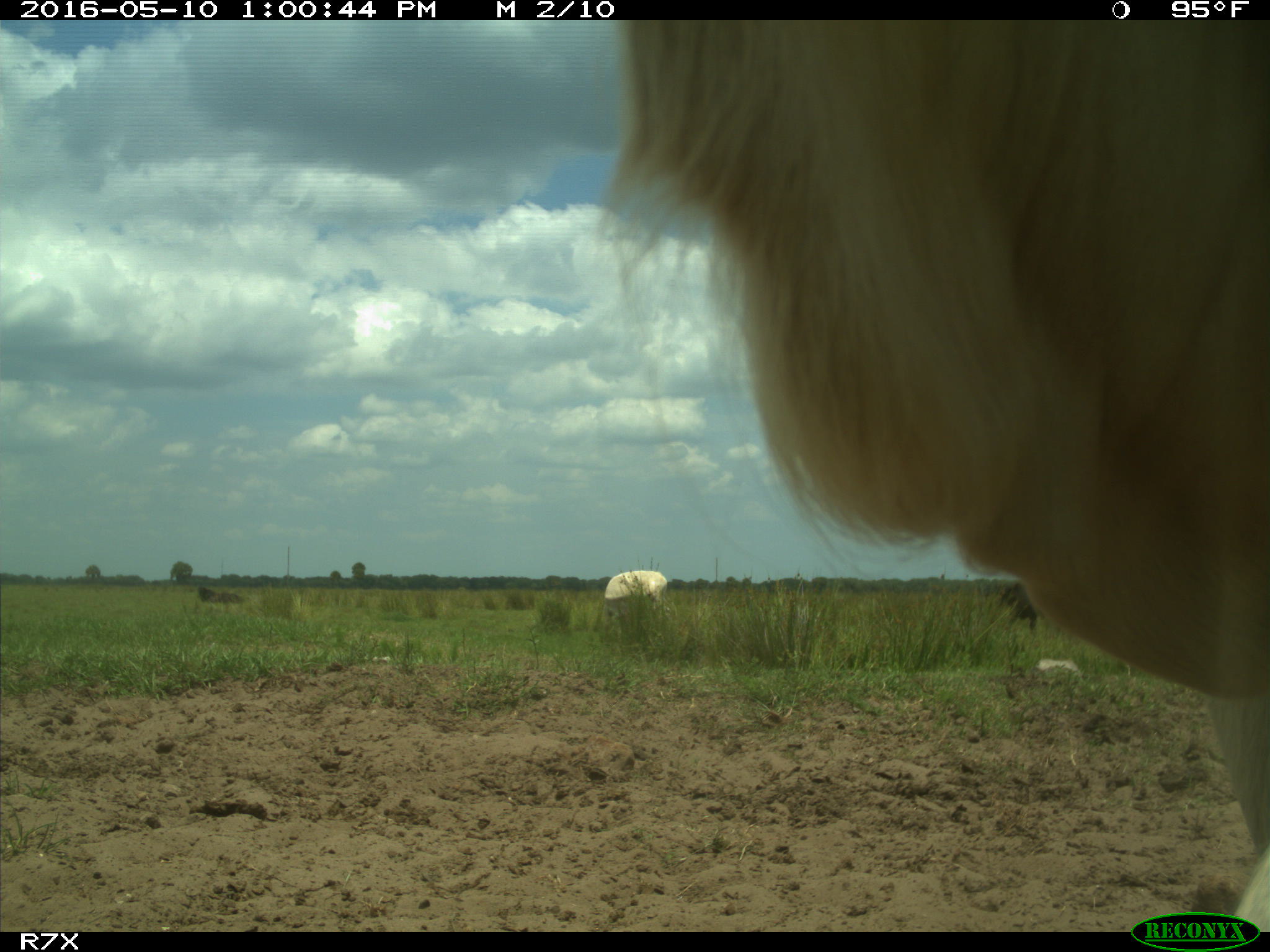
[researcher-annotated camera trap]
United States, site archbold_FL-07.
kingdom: Animalia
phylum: Chordata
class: Mammalia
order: Artiodactyla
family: Bovidae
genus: Bos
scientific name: Bos taurus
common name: domestic cow